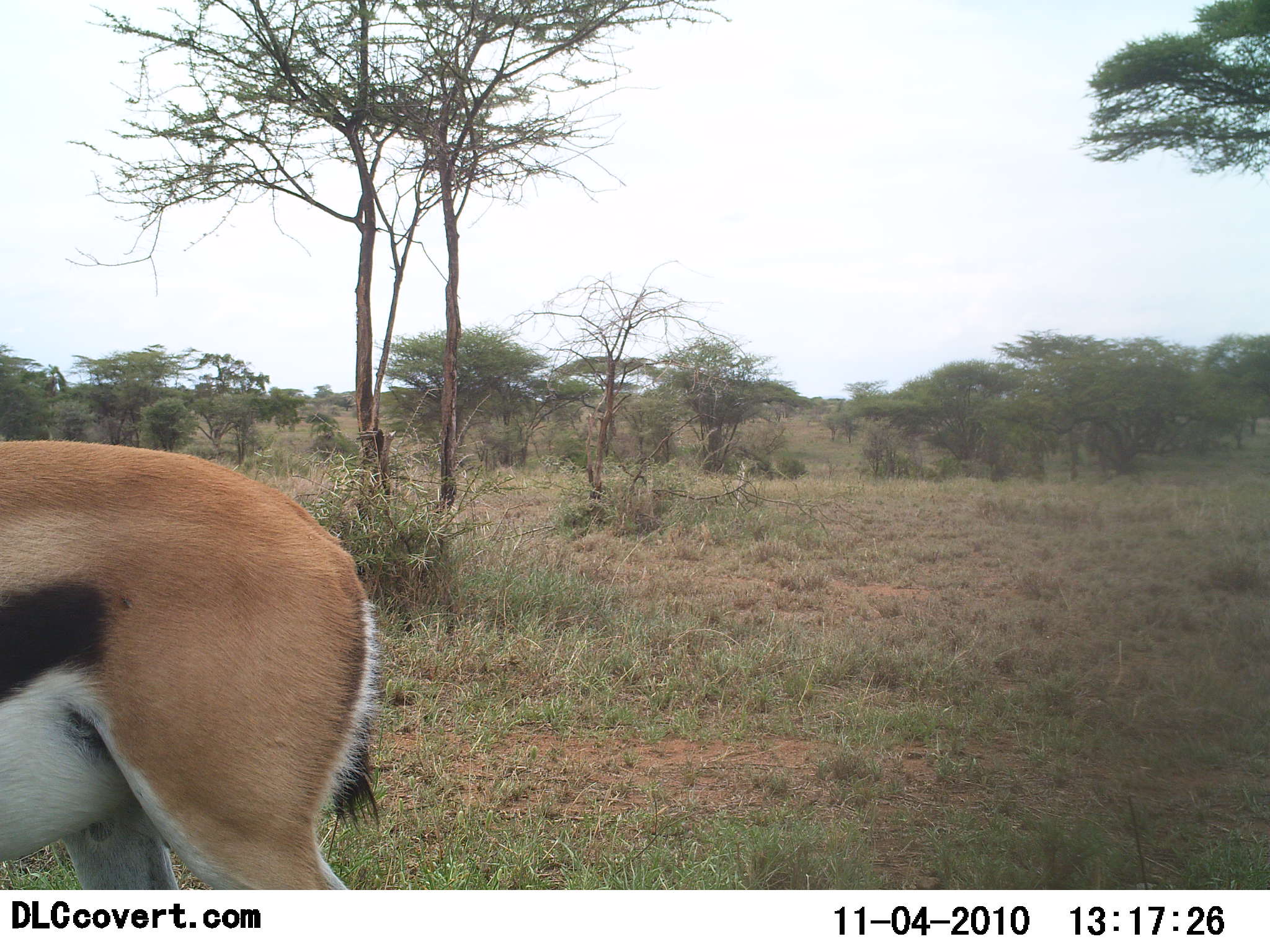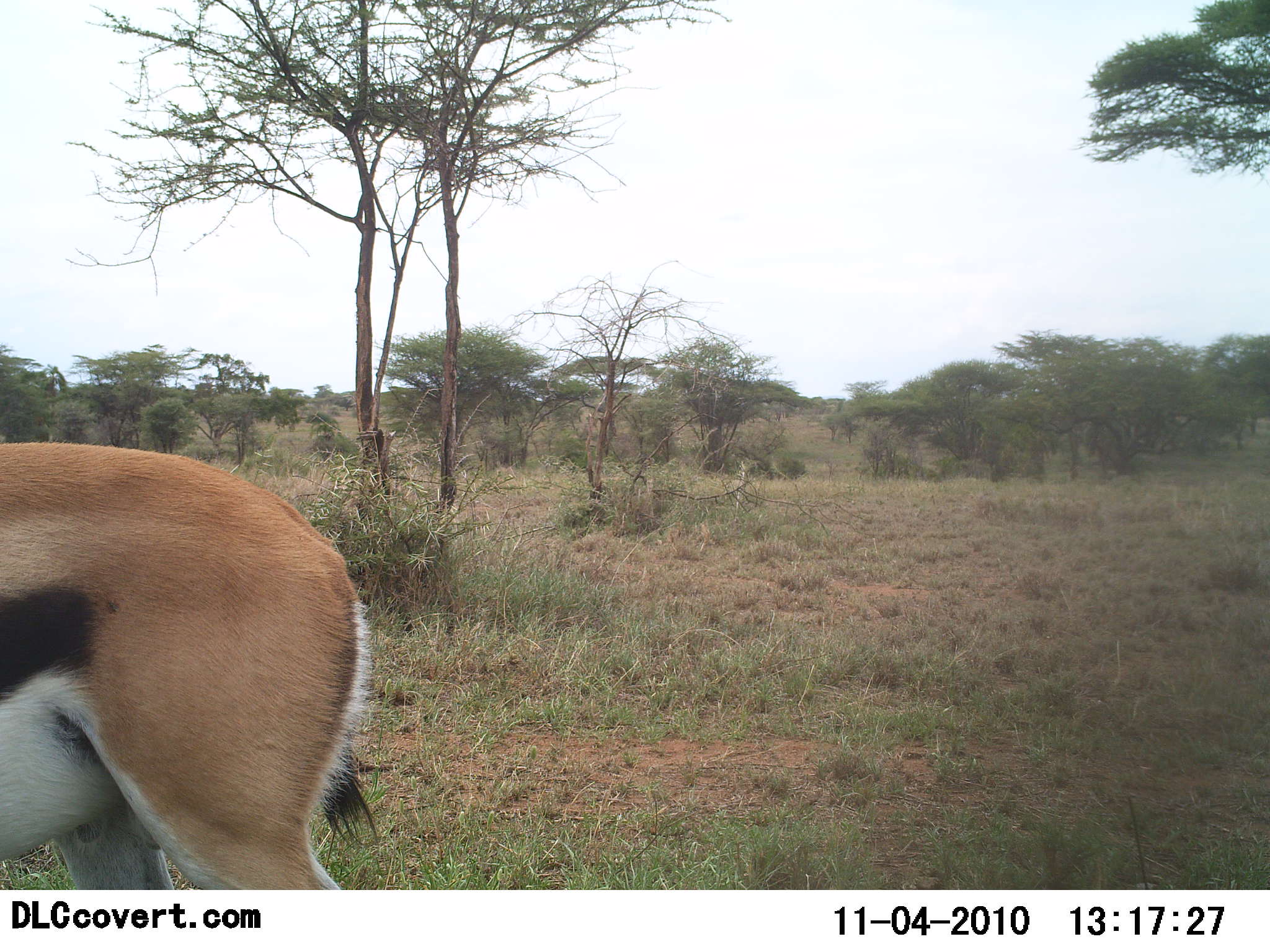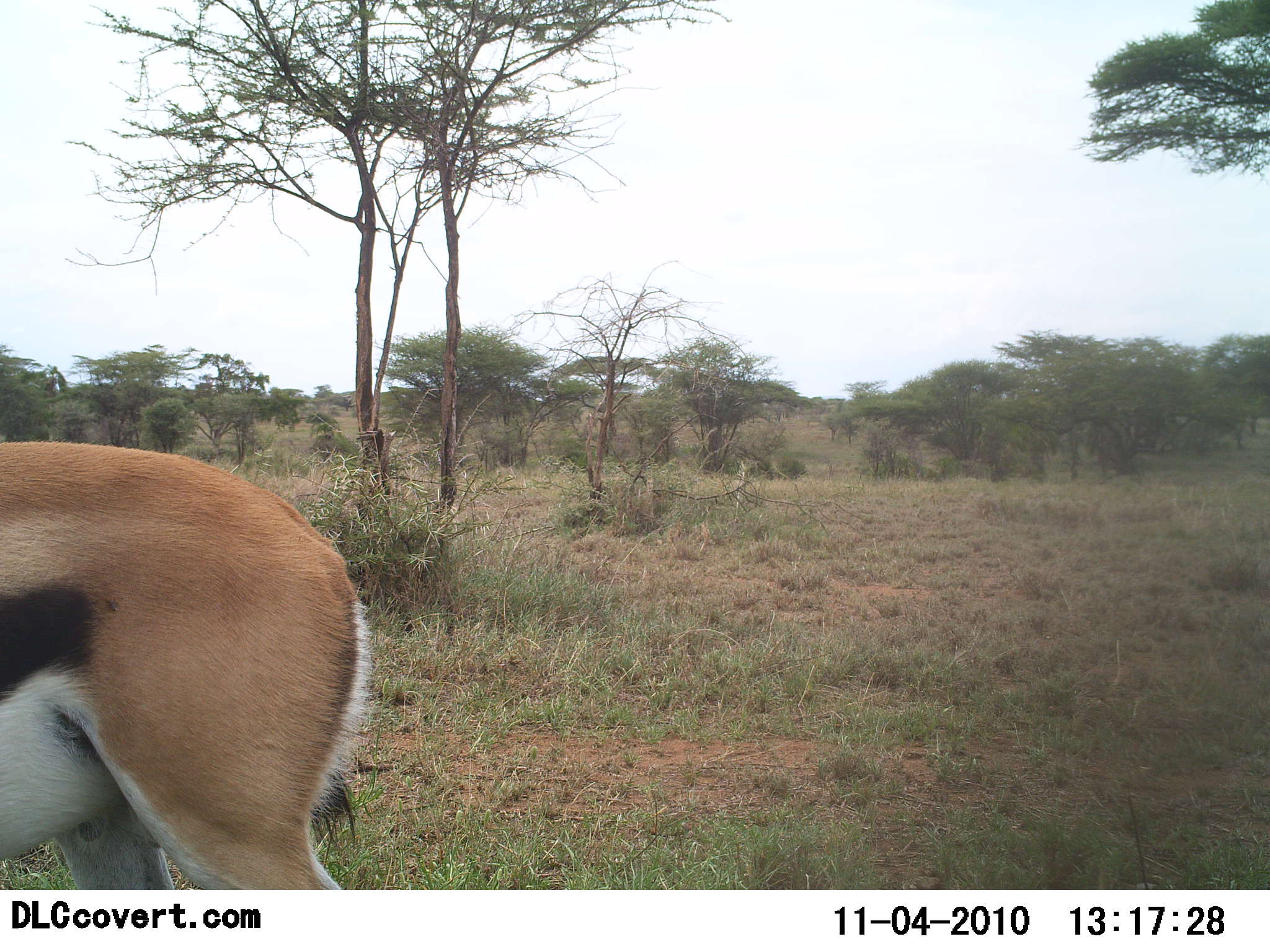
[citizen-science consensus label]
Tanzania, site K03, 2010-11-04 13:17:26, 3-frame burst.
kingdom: Animalia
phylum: Chordata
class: Mammalia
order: Artiodactyla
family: Bovidae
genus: Eudorcas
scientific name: Eudorcas thomsonii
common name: thomson's gazelle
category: gazellethomsons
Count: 1.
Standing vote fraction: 88%.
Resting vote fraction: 0%.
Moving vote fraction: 18%.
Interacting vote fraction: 0%.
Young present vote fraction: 0%.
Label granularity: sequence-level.